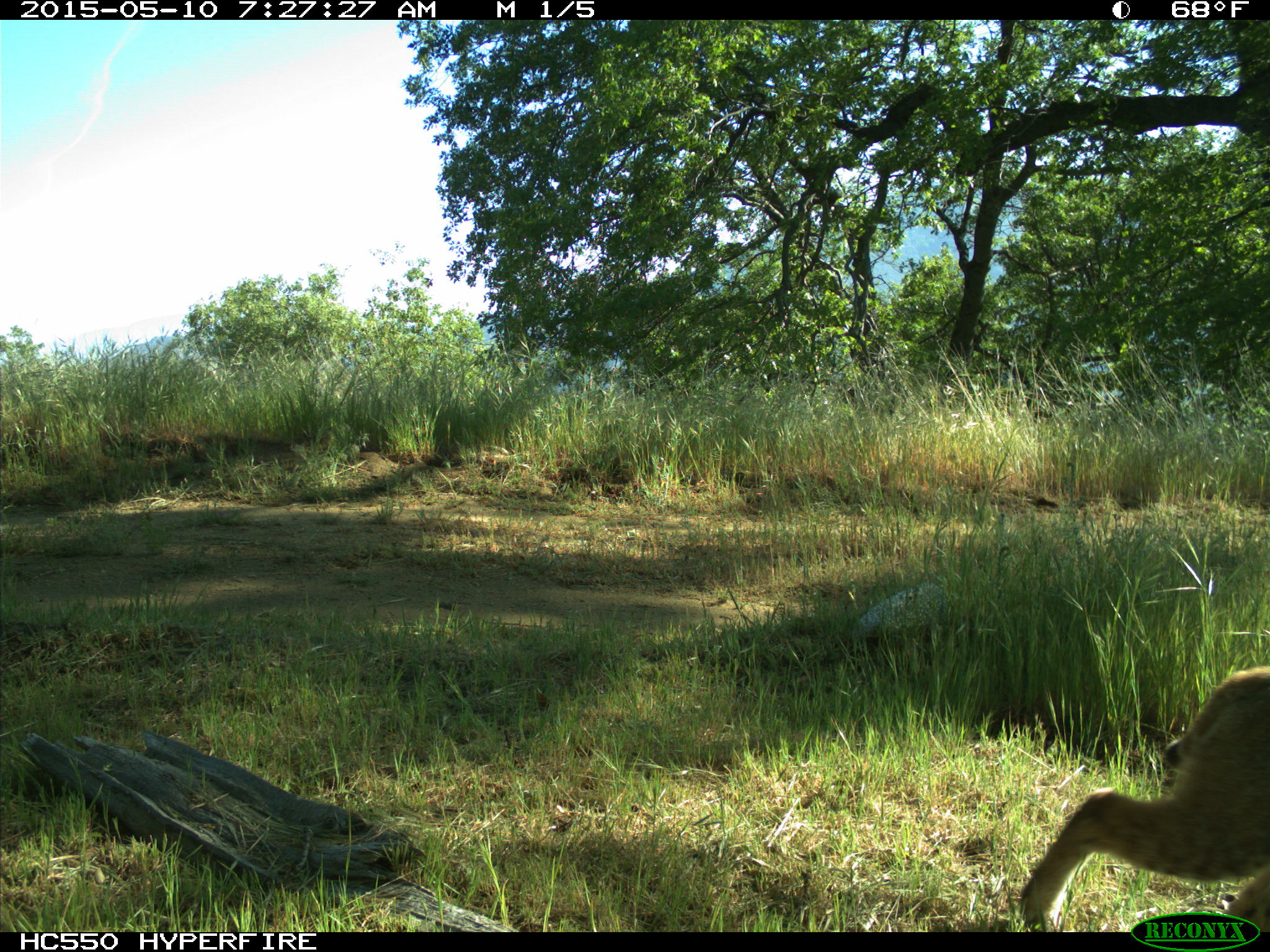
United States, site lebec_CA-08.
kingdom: Animalia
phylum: Chordata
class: Mammalia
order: Carnivora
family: Felidae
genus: Lynx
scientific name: Lynx rufus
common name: bobcat